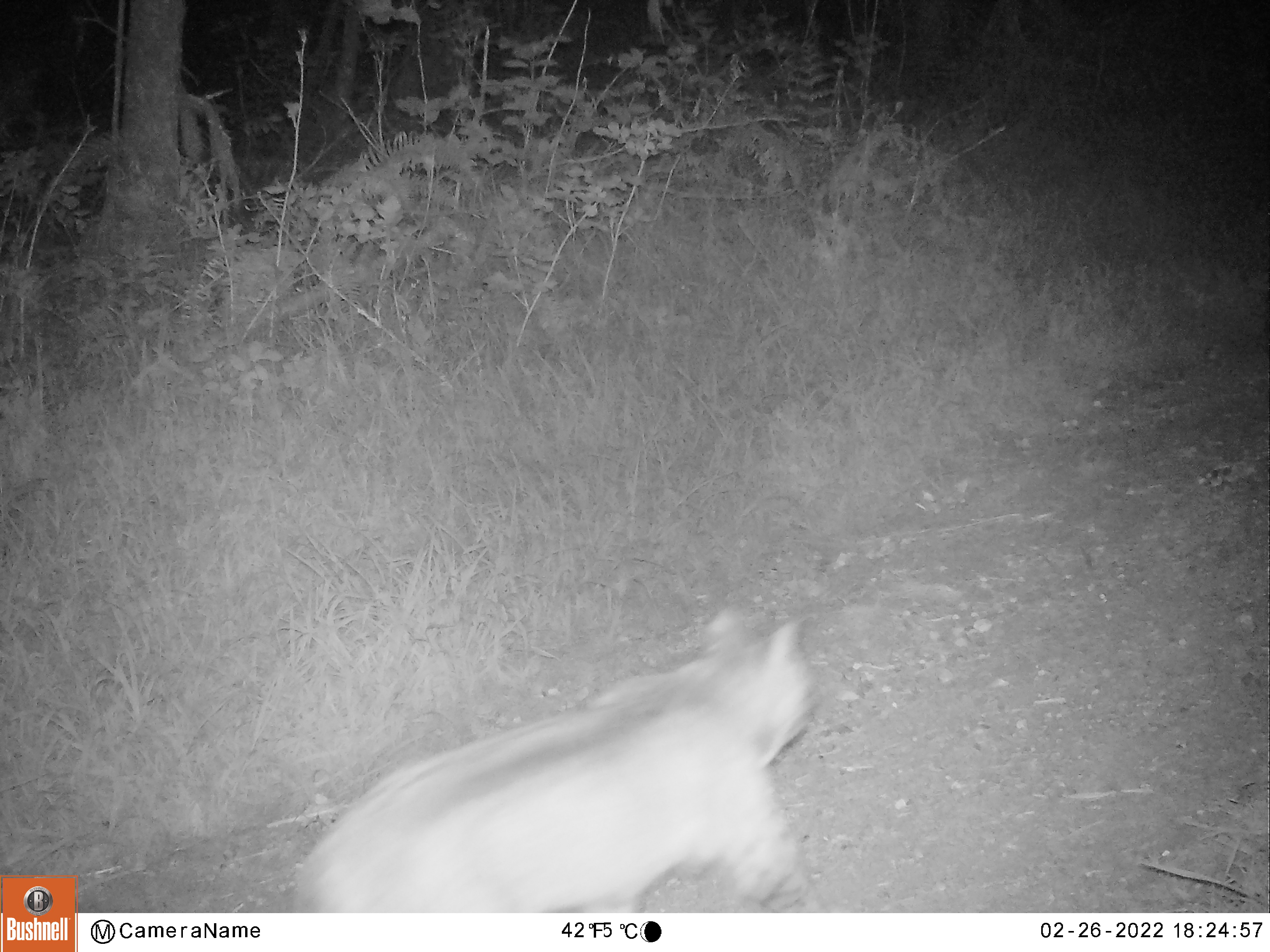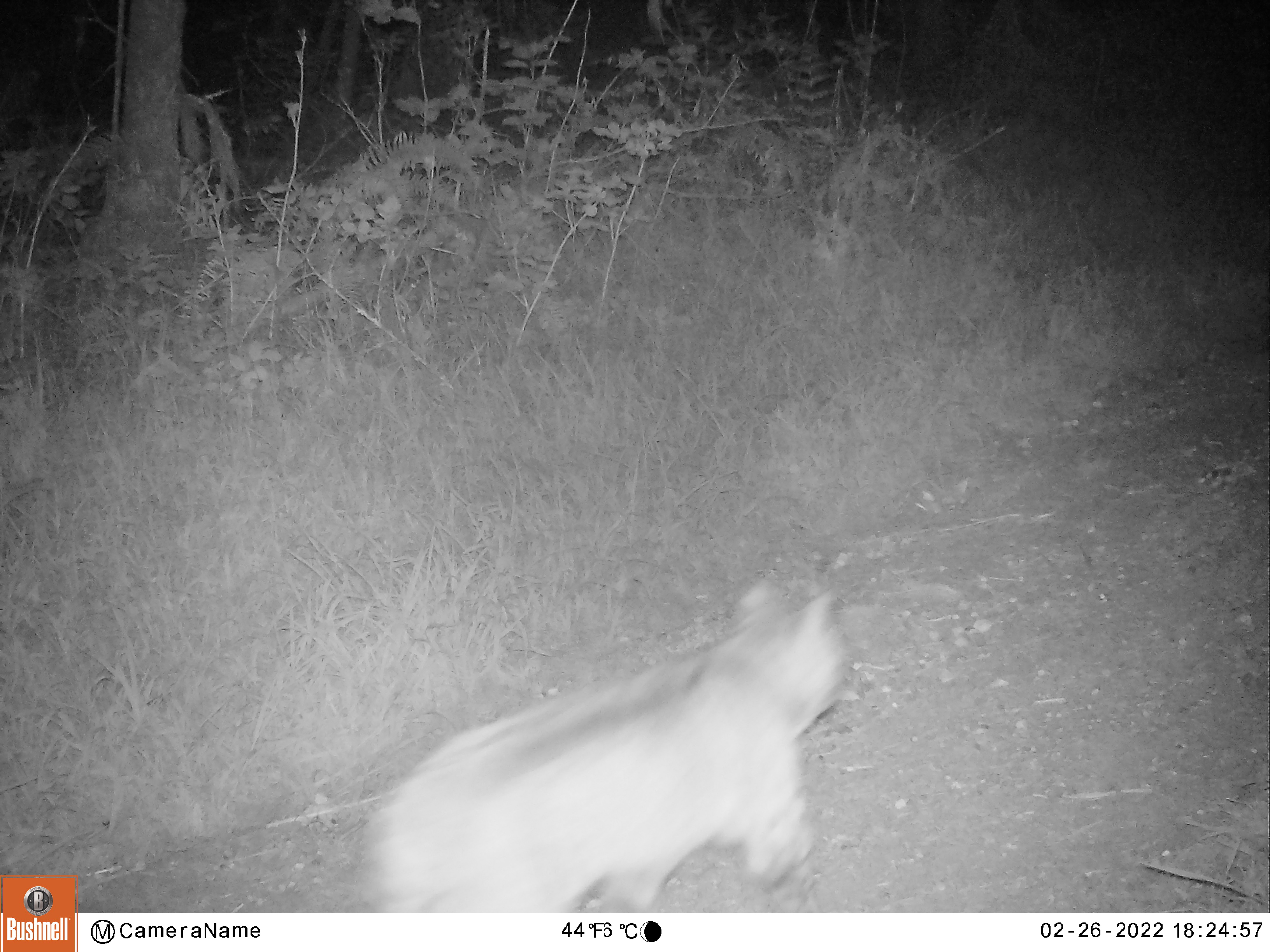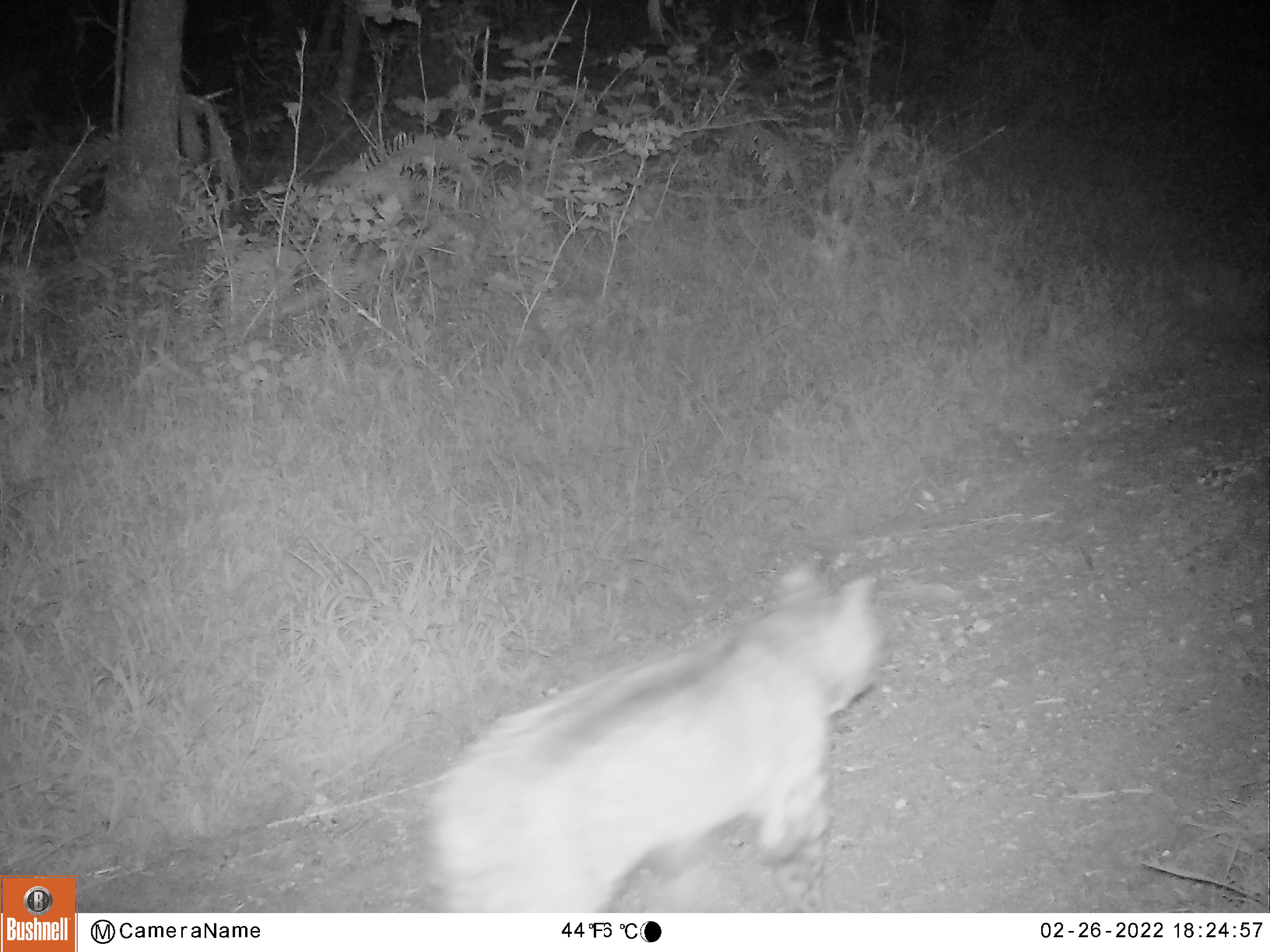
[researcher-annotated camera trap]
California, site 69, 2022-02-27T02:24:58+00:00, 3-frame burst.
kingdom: Animalia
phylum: Chordata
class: Mammalia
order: Carnivora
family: Felidae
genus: Lynx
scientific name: Lynx rufus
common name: bobcat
Bobcat (Lynx rufus).